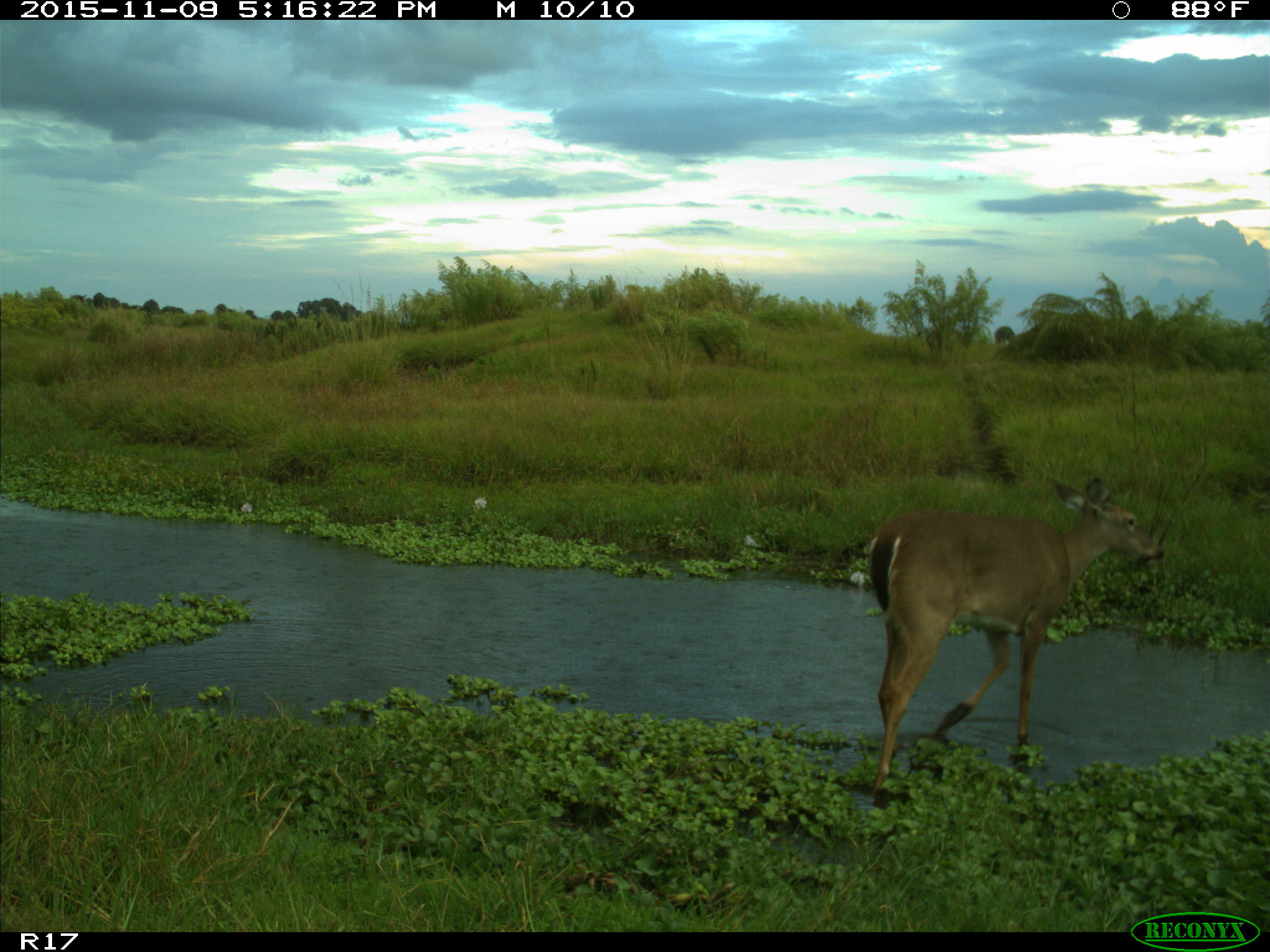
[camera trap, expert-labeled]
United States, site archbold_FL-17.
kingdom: Animalia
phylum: Chordata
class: Mammalia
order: Artiodactyla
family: Cervidae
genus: Odocoileus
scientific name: Odocoileus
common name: deer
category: unidentified deer